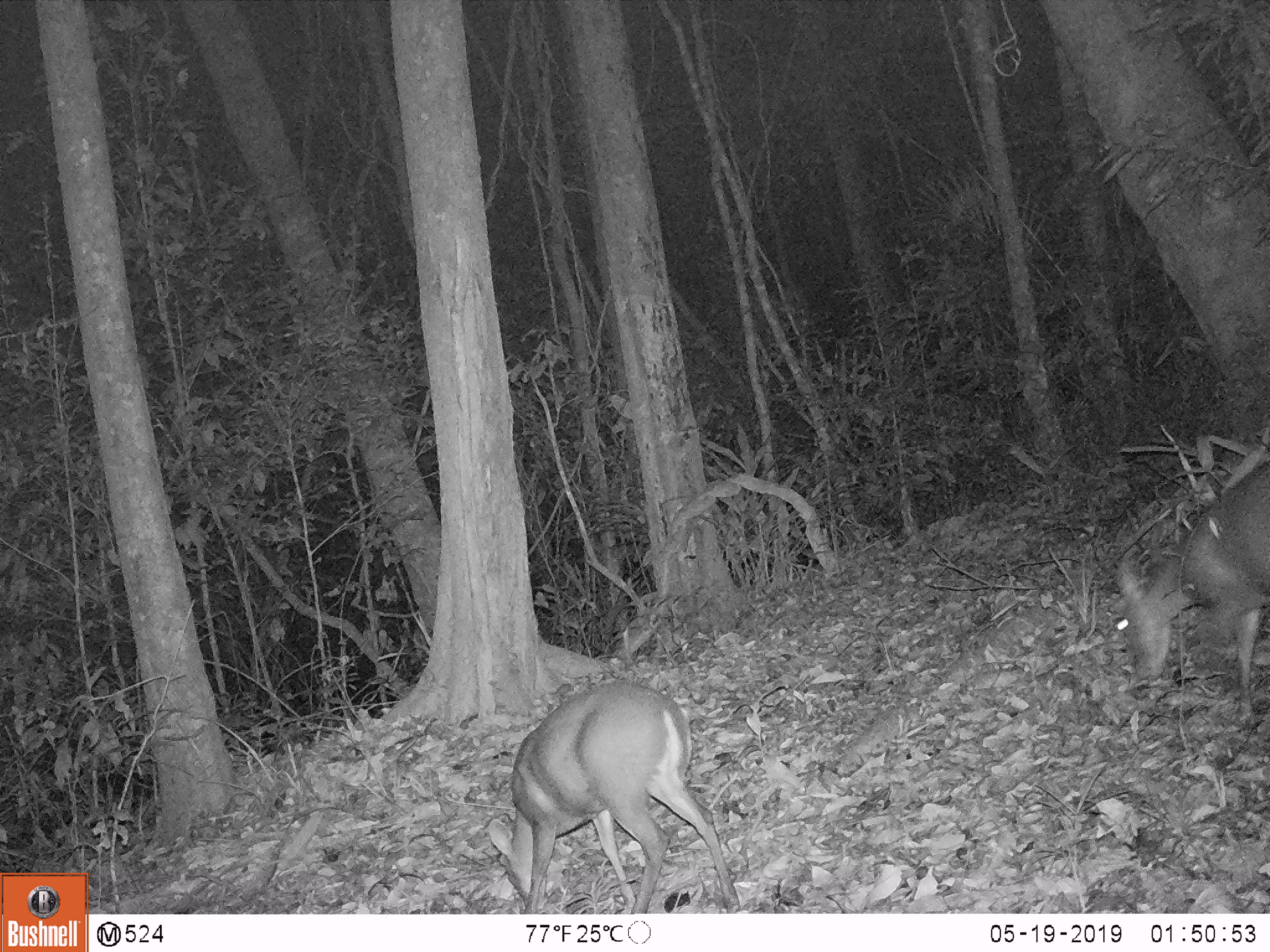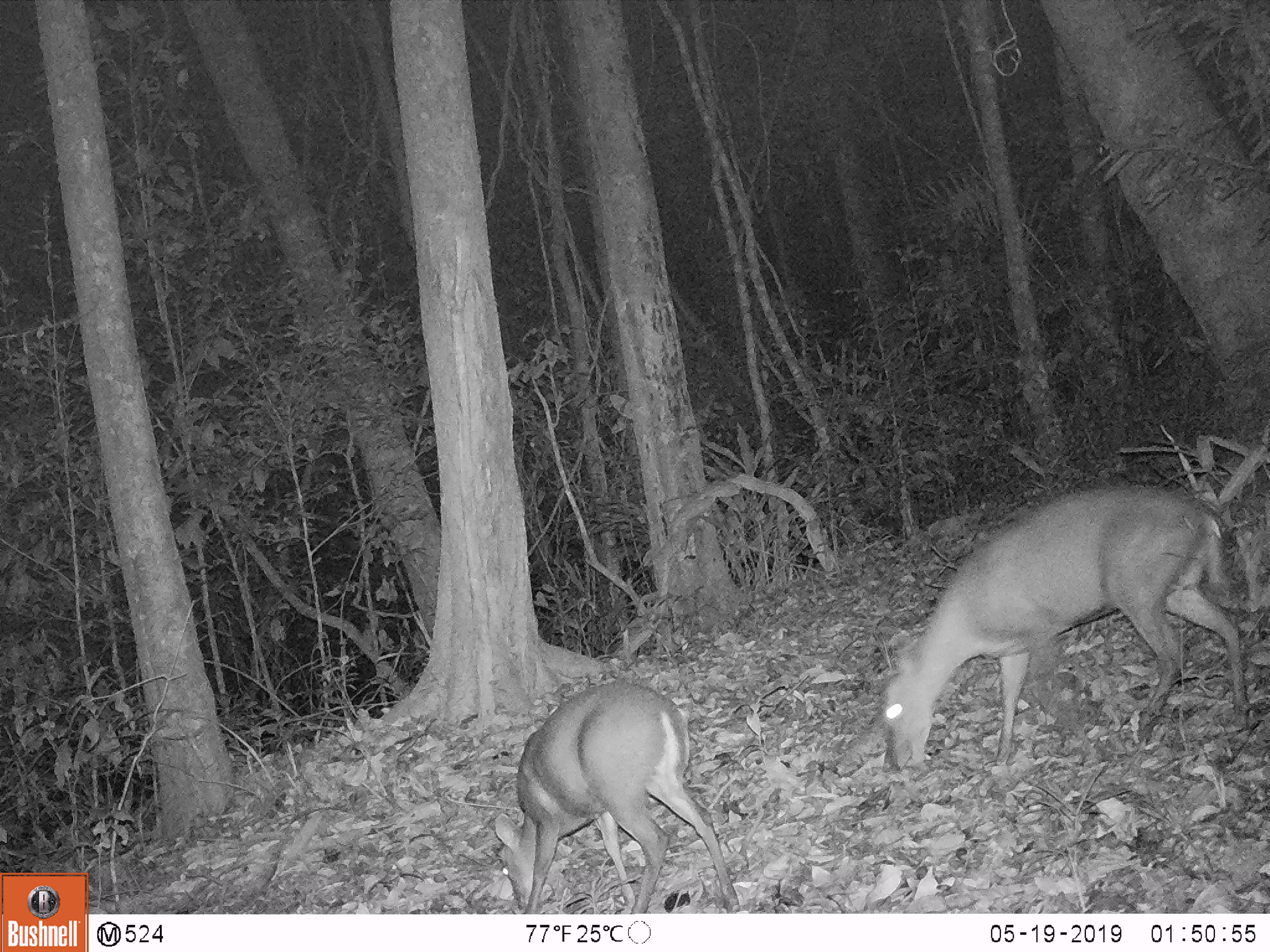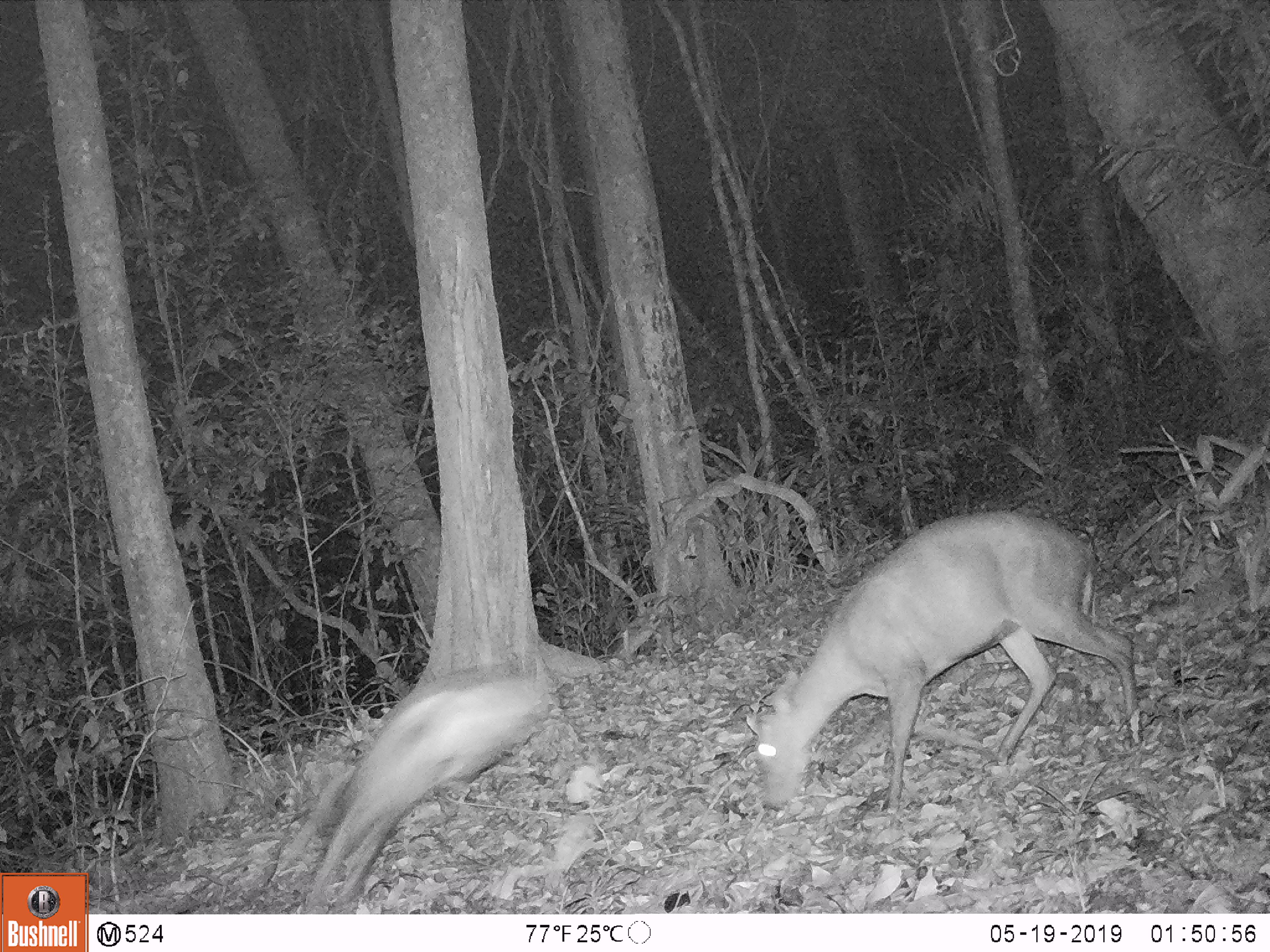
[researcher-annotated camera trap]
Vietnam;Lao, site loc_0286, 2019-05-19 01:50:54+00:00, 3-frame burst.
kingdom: Animalia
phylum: Chordata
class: Mammalia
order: Artiodactyla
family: Cervidae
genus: Muntiacus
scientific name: Muntiacus rooseveltorum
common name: roosevelt's muntjac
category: roosevelts muntjac group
Roosevelts muntjac group (roosevelt's muntjac) (Muntiacus rooseveltorum). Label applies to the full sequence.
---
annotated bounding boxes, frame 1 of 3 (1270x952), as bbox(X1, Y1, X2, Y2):
roosevelts muntjac group: bbox(487, 680, 742, 914); bbox(1116, 466, 1270, 729)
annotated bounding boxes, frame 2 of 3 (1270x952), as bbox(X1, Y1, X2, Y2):
roosevelts muntjac group: bbox(879, 485, 1248, 771); bbox(494, 680, 740, 913)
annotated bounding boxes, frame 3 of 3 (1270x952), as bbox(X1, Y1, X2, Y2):
roosevelts muntjac group: bbox(754, 510, 1142, 815); bbox(301, 674, 547, 912)